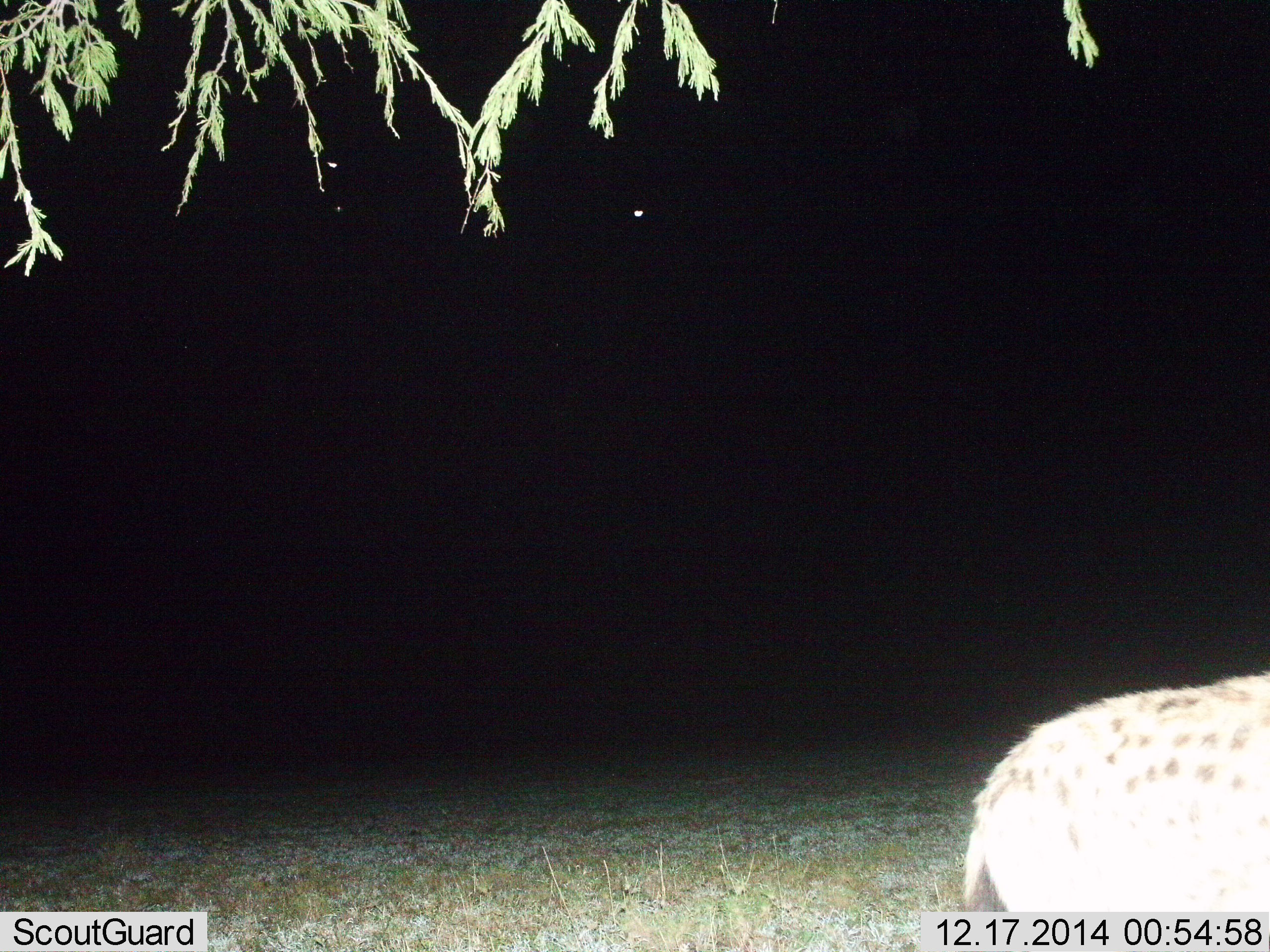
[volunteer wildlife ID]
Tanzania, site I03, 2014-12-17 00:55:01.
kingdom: Animalia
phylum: Chordata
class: Mammalia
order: Carnivora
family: Hyaenidae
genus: Crocuta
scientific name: Crocuta crocuta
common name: spotted hyena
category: hyenaspotted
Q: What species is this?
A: Hyenaspotted (spotted hyena) (Crocuta crocuta).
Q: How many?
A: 1.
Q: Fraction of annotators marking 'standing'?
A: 60%.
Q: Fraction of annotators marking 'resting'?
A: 0%.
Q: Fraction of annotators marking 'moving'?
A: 40%.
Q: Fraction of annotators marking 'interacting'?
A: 0%.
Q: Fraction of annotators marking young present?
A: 0%.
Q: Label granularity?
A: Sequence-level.